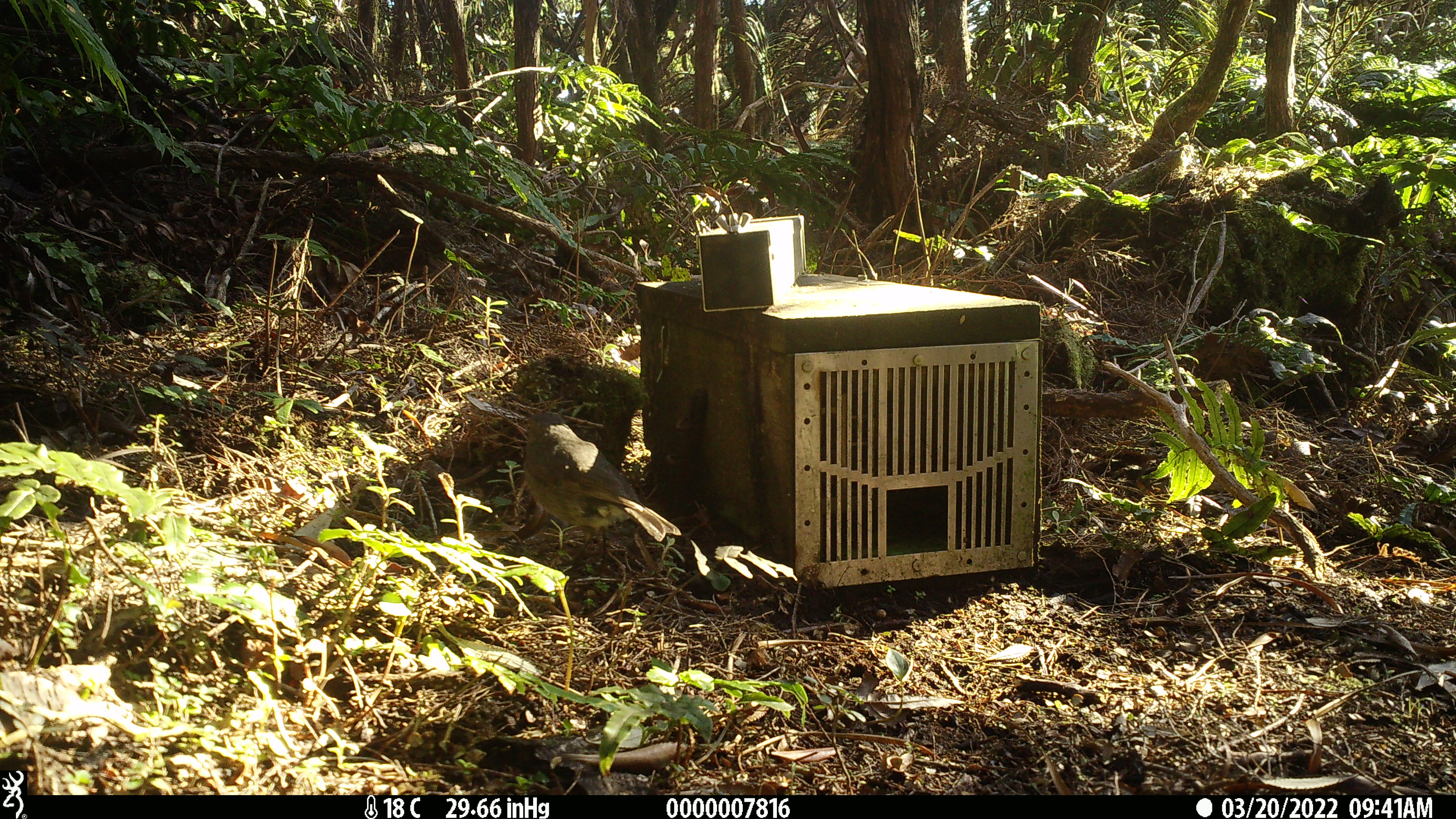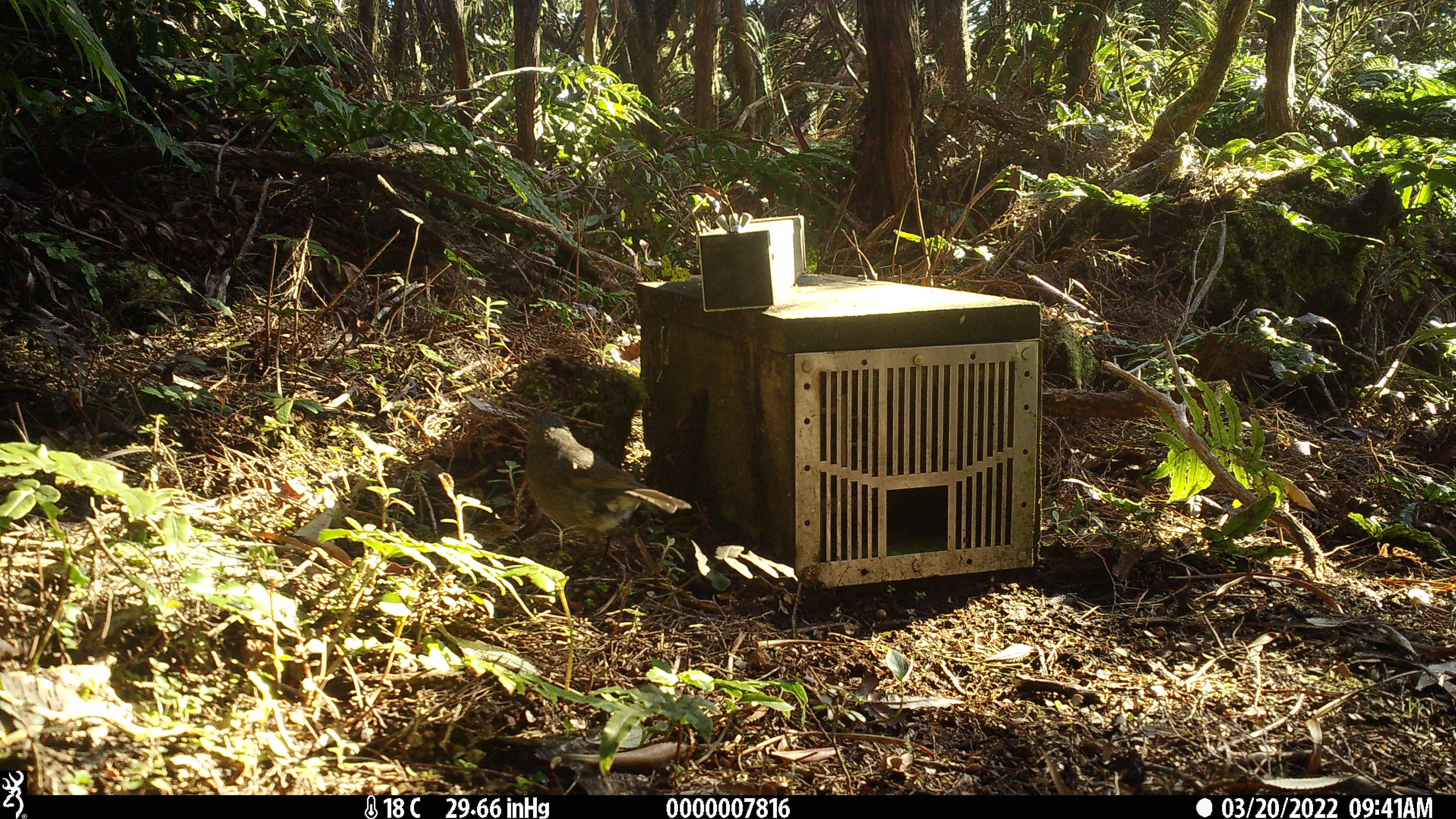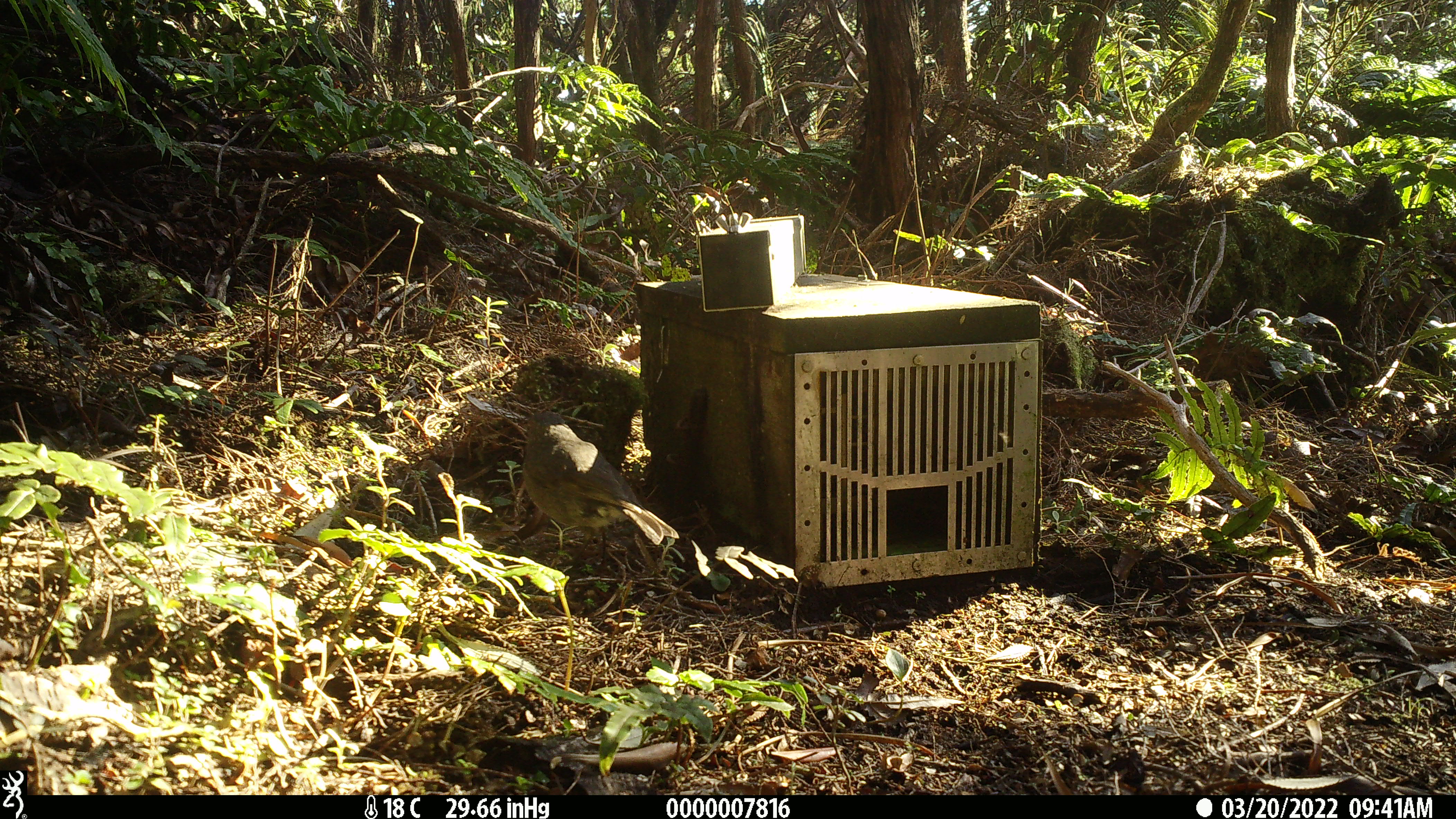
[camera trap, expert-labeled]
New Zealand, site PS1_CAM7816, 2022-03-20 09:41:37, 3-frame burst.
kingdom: Animalia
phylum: Chordata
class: Aves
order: Passeriformes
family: Petroicidae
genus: Petroica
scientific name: Petroica australis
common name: new zealand robin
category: robin